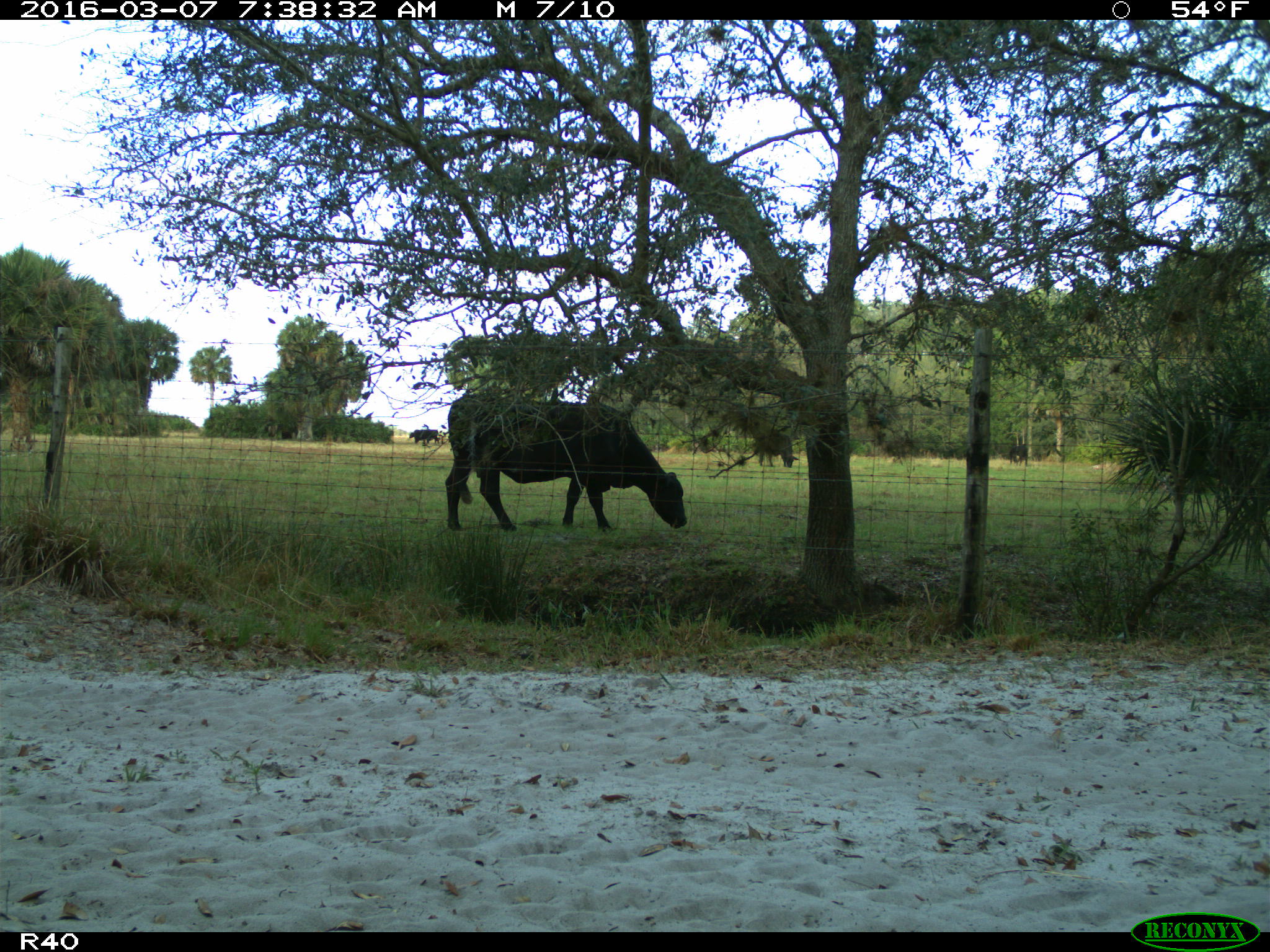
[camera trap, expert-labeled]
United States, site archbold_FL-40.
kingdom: Animalia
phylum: Chordata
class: Mammalia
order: Artiodactyla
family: Bovidae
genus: Bos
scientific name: Bos taurus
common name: domestic cow